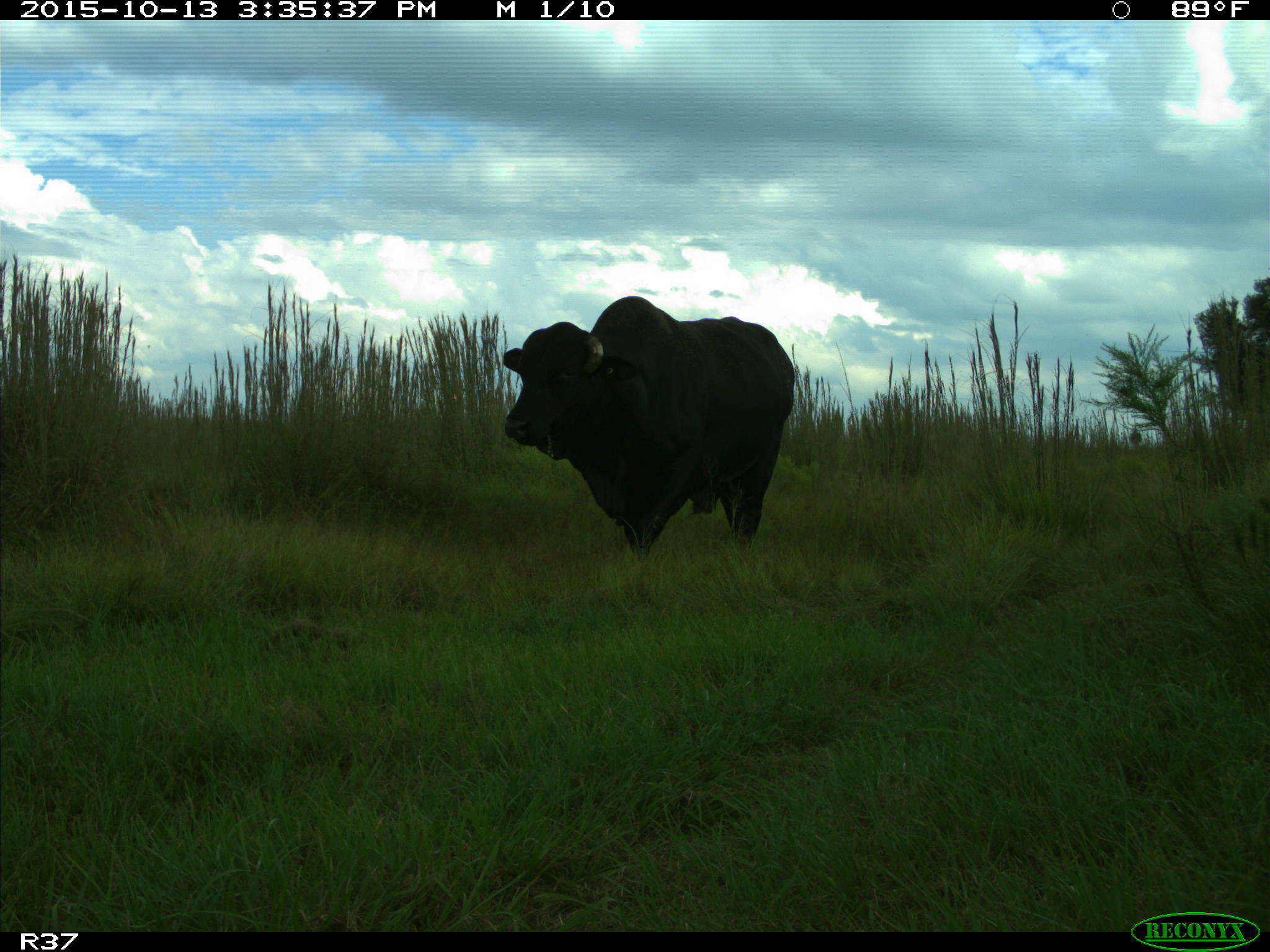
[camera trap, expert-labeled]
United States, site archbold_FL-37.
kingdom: Animalia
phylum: Chordata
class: Mammalia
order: Artiodactyla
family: Bovidae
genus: Bos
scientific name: Bos taurus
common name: domestic cow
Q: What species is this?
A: Bos taurus (domestic cow).